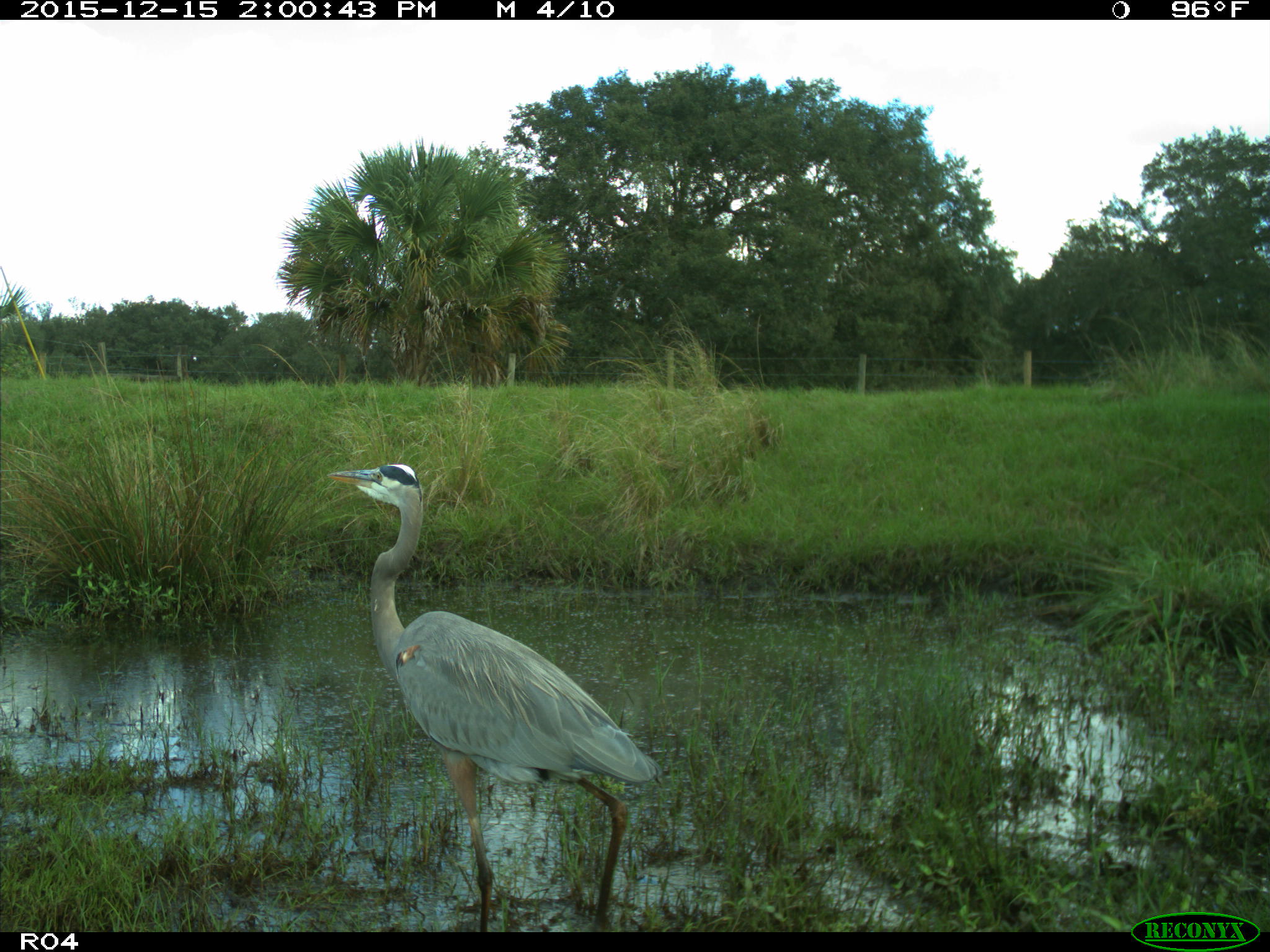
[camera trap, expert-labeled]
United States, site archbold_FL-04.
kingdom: Animalia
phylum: Chordata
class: Aves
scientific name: Aves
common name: birds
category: unidentified bird